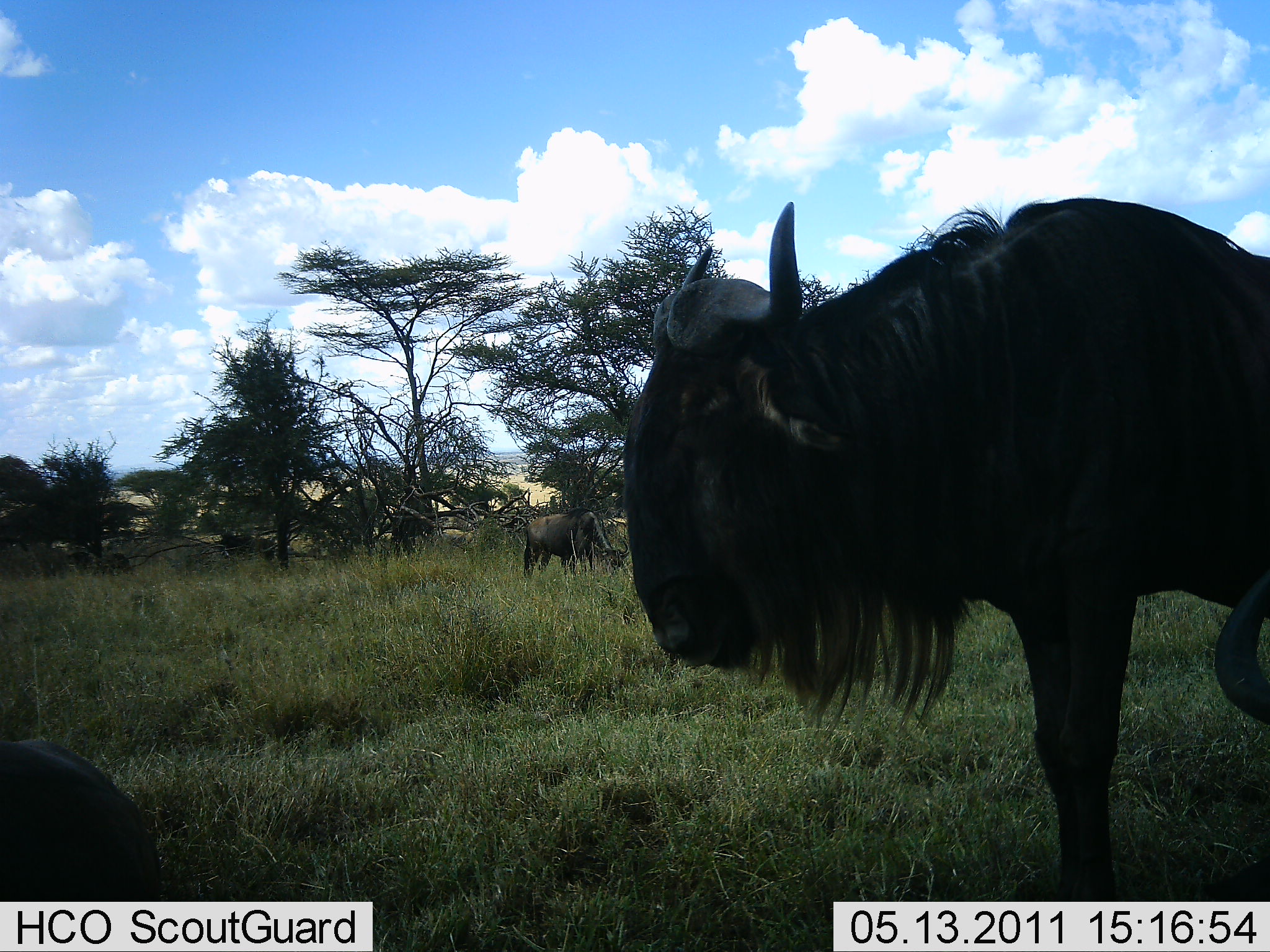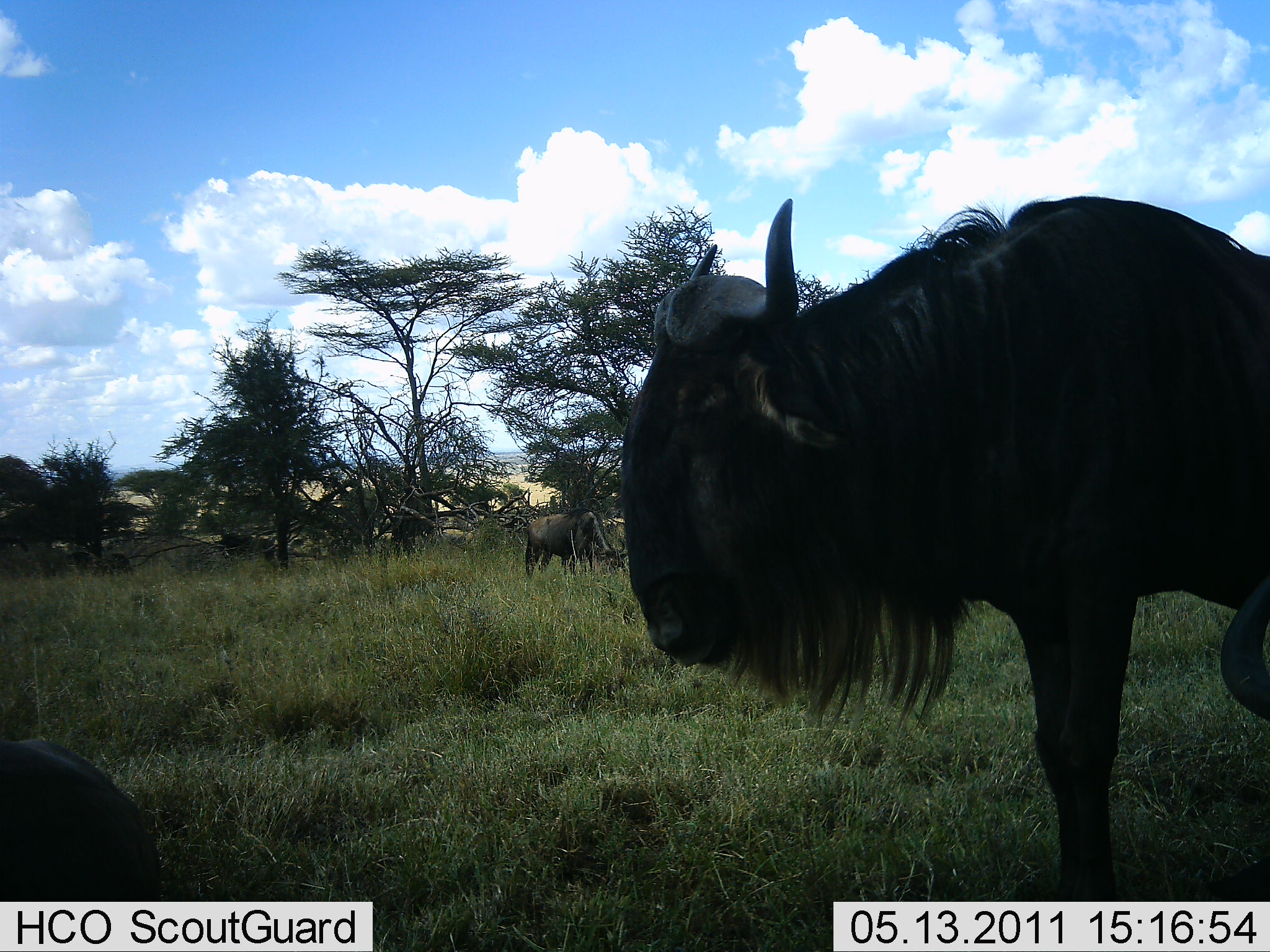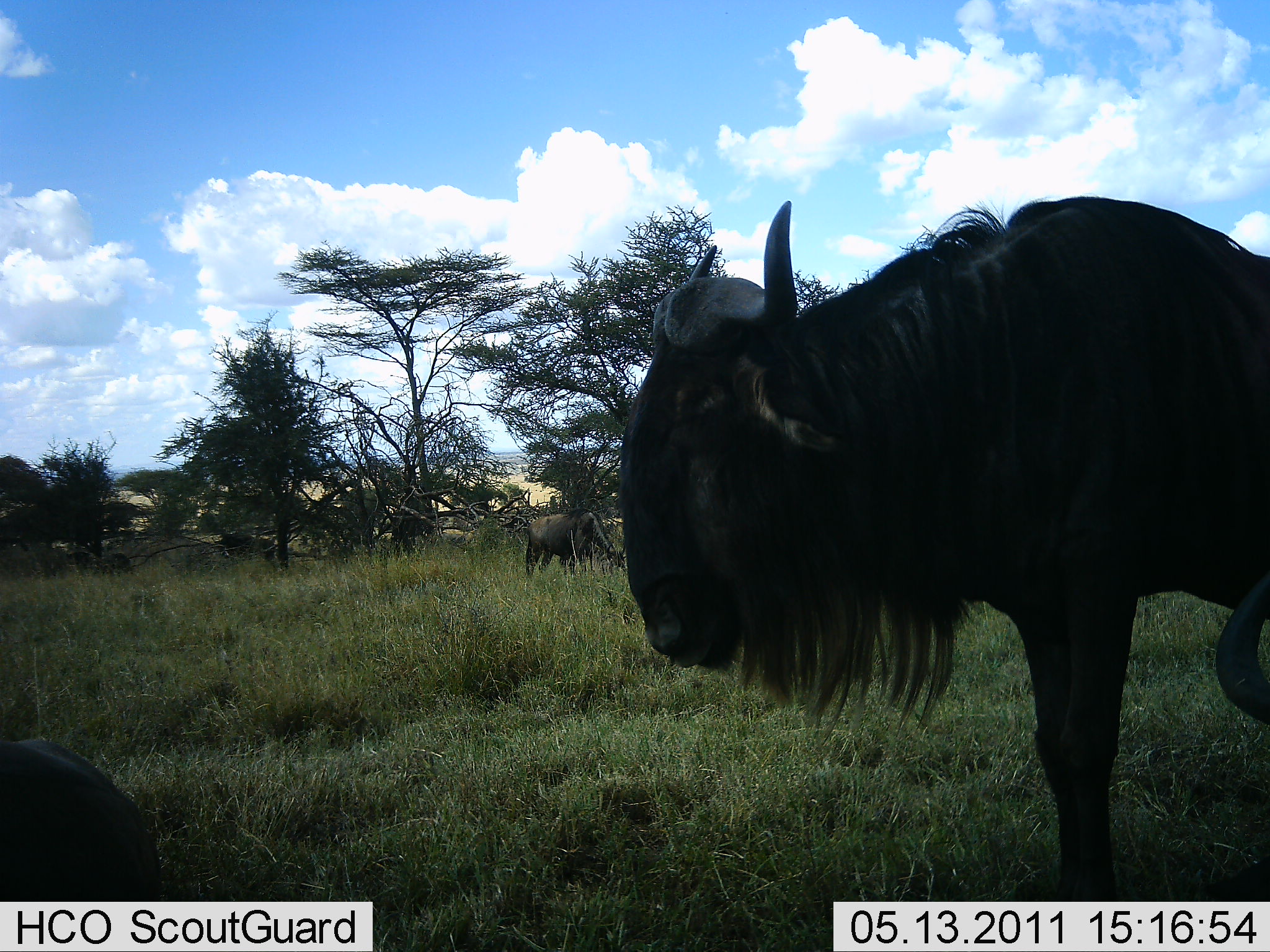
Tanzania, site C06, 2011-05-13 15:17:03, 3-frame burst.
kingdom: Animalia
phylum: Chordata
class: Mammalia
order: Artiodactyla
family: Bovidae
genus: Connochaetes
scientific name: Connochaetes taurinus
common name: blue wildebeest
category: wildebeest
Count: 7.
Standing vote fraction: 91%.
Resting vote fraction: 27%.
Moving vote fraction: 9%.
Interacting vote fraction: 0%.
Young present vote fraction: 0%.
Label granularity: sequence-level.